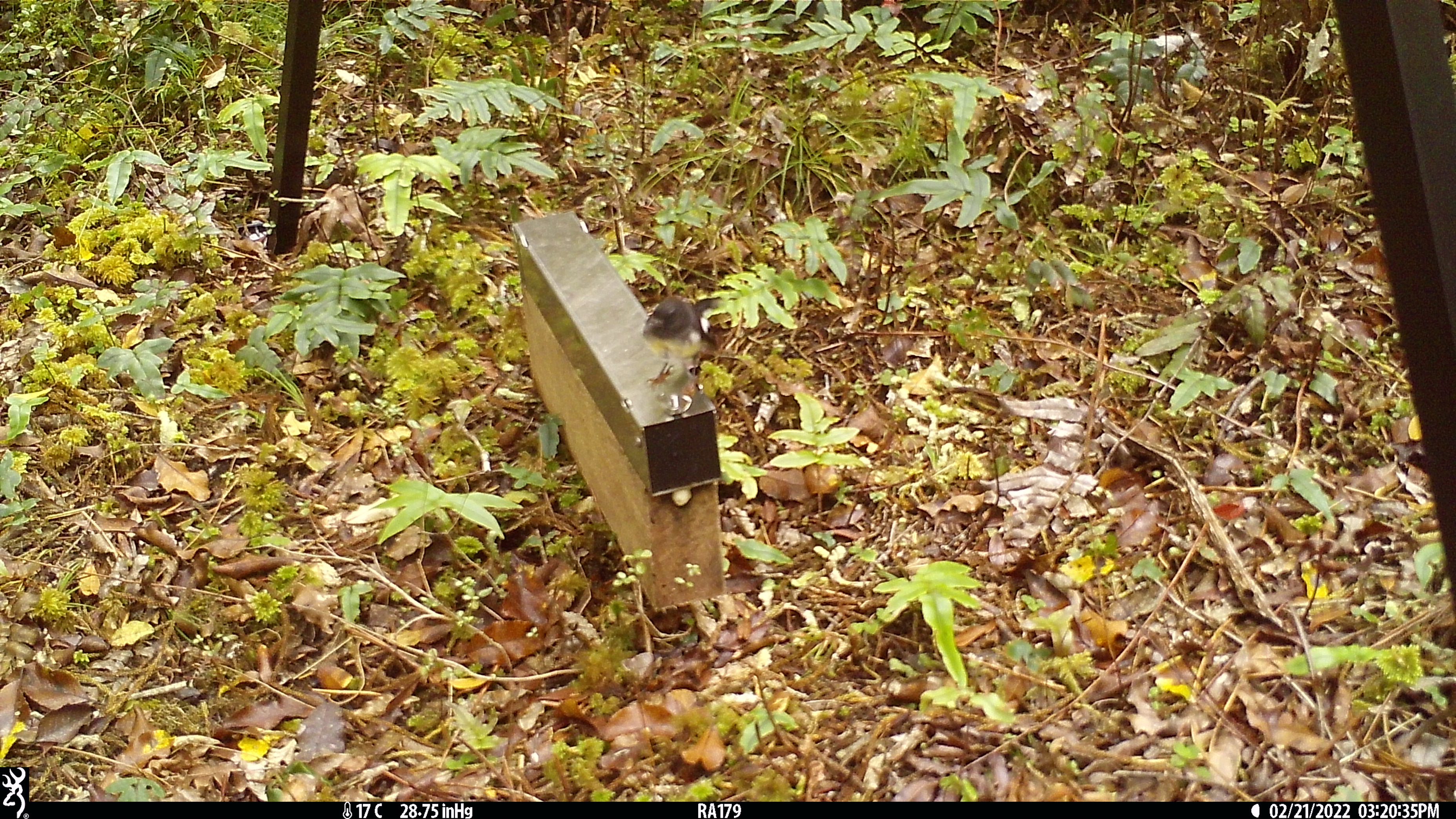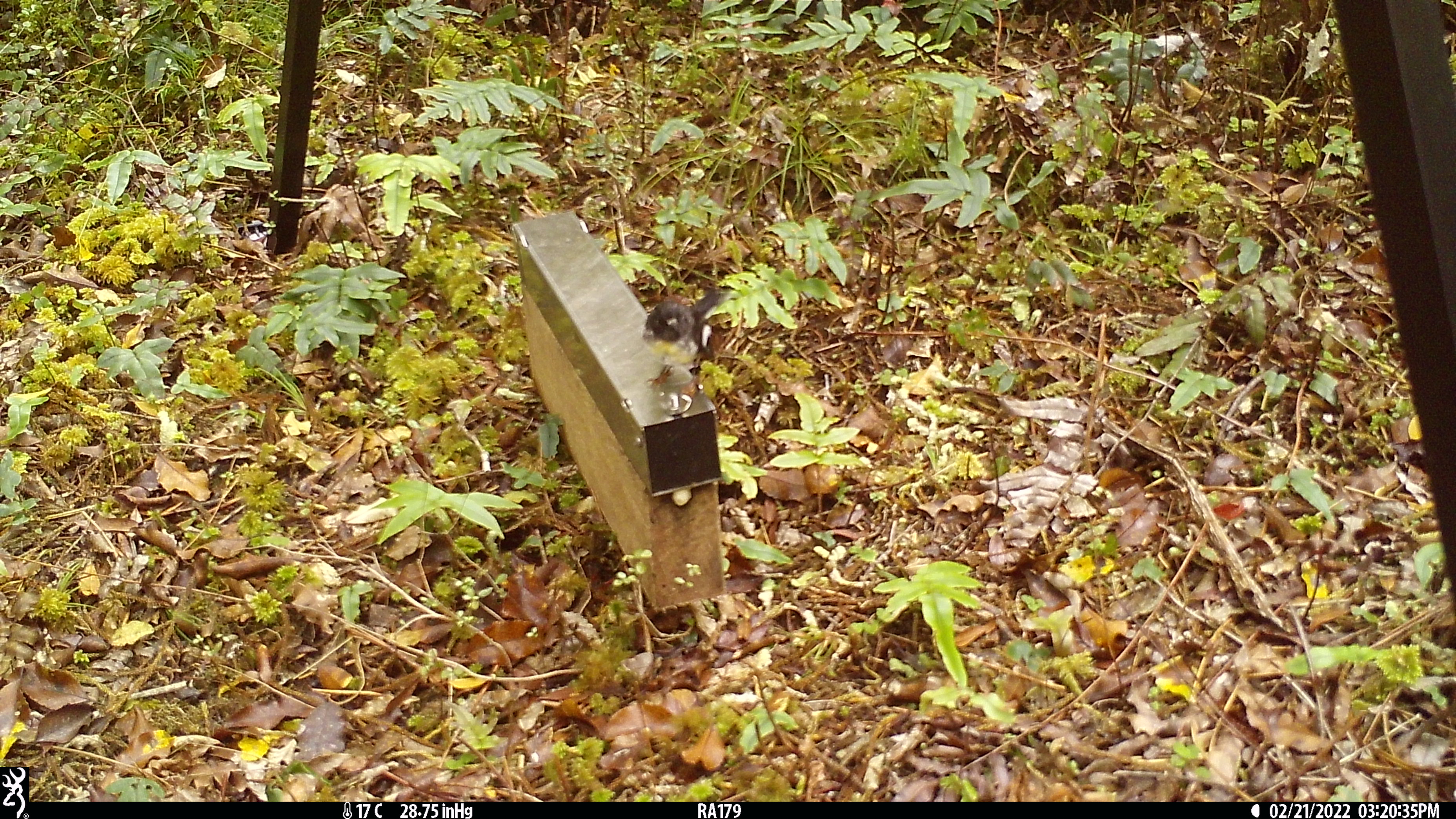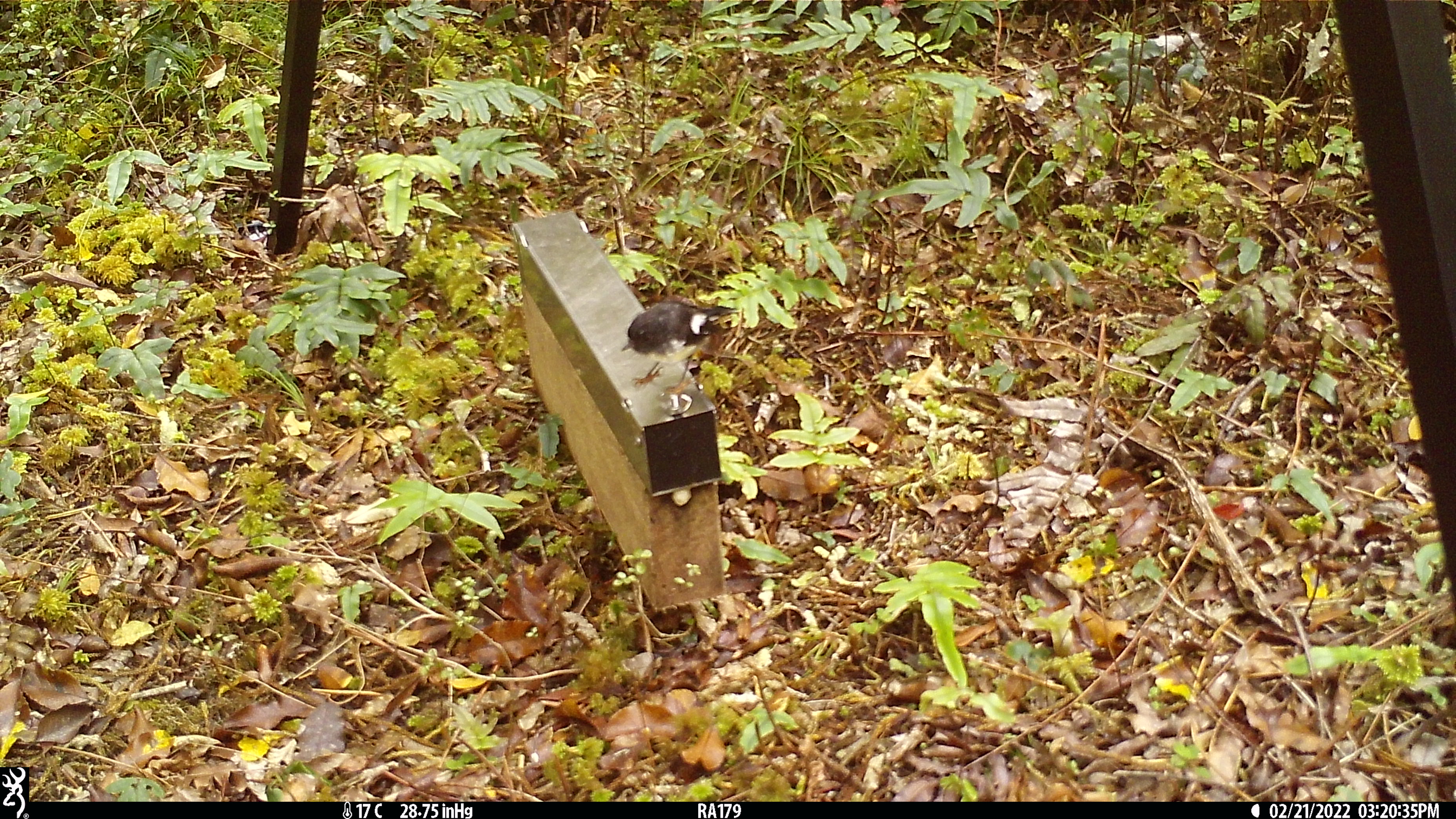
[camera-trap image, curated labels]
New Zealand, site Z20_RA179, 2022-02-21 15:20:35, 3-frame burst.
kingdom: Animalia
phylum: Chordata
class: Aves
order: Passeriformes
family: Petroicidae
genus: Petroica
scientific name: Petroica macrocephala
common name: tomtit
Tomtit (Petroica macrocephala).